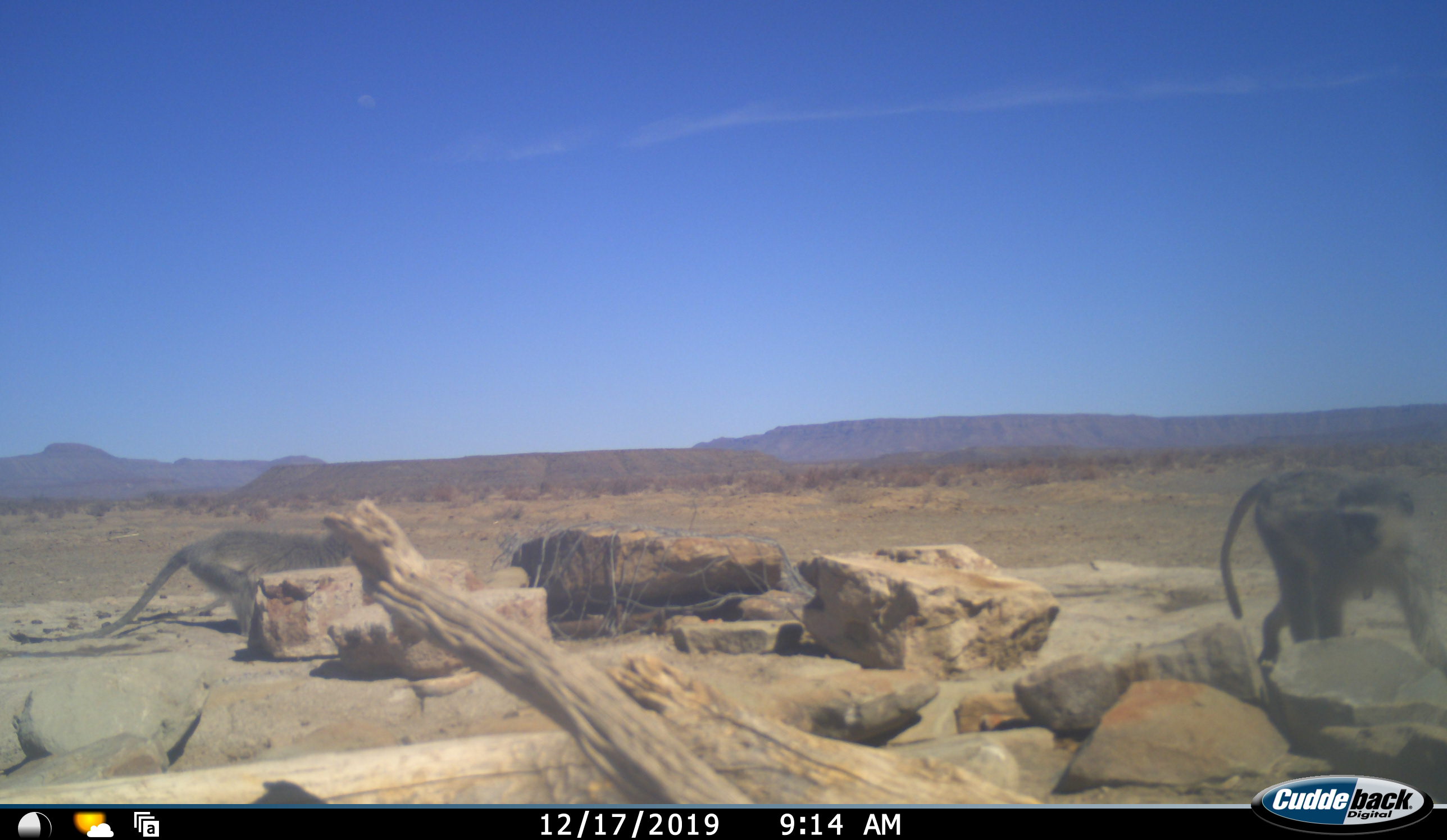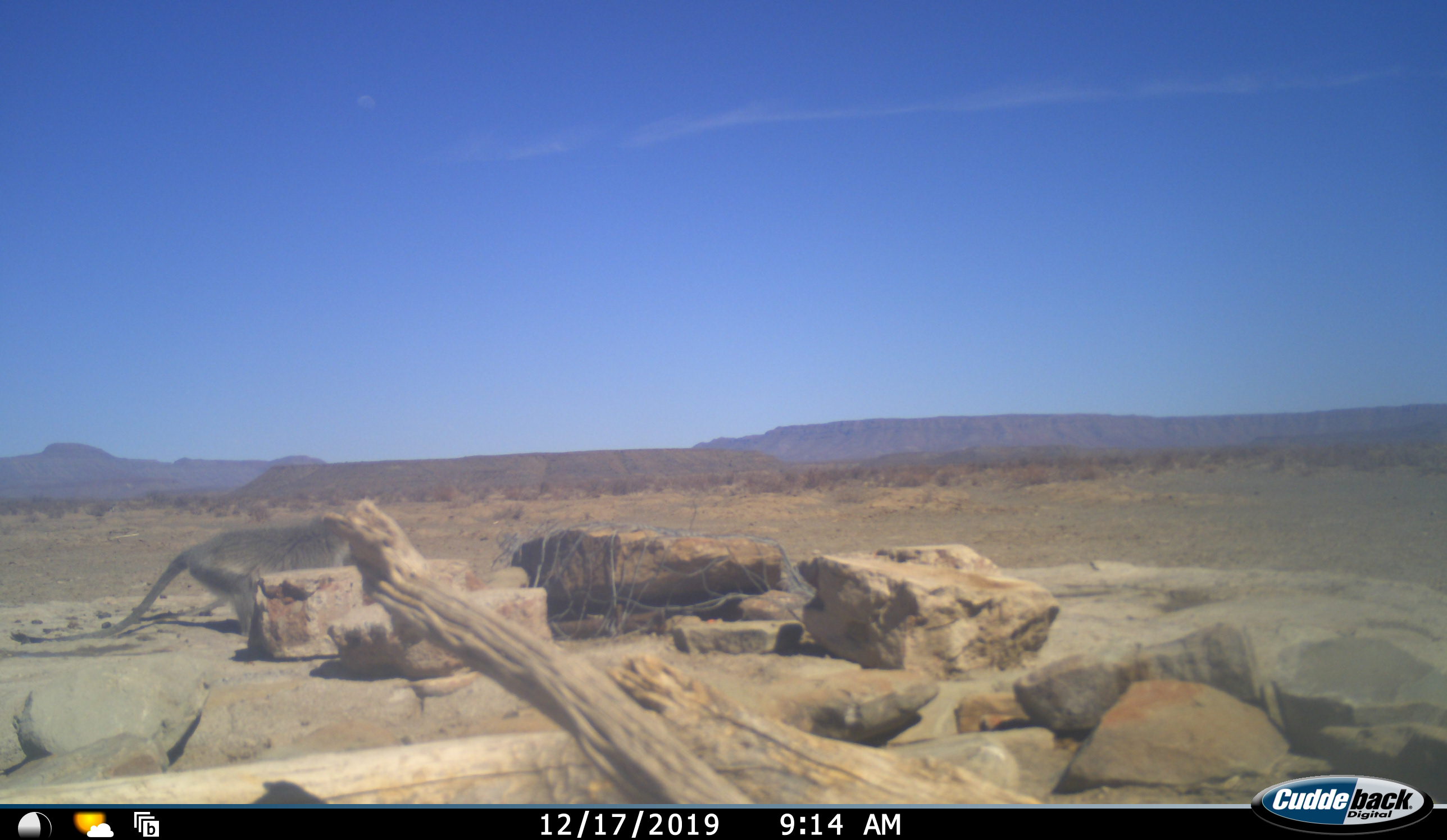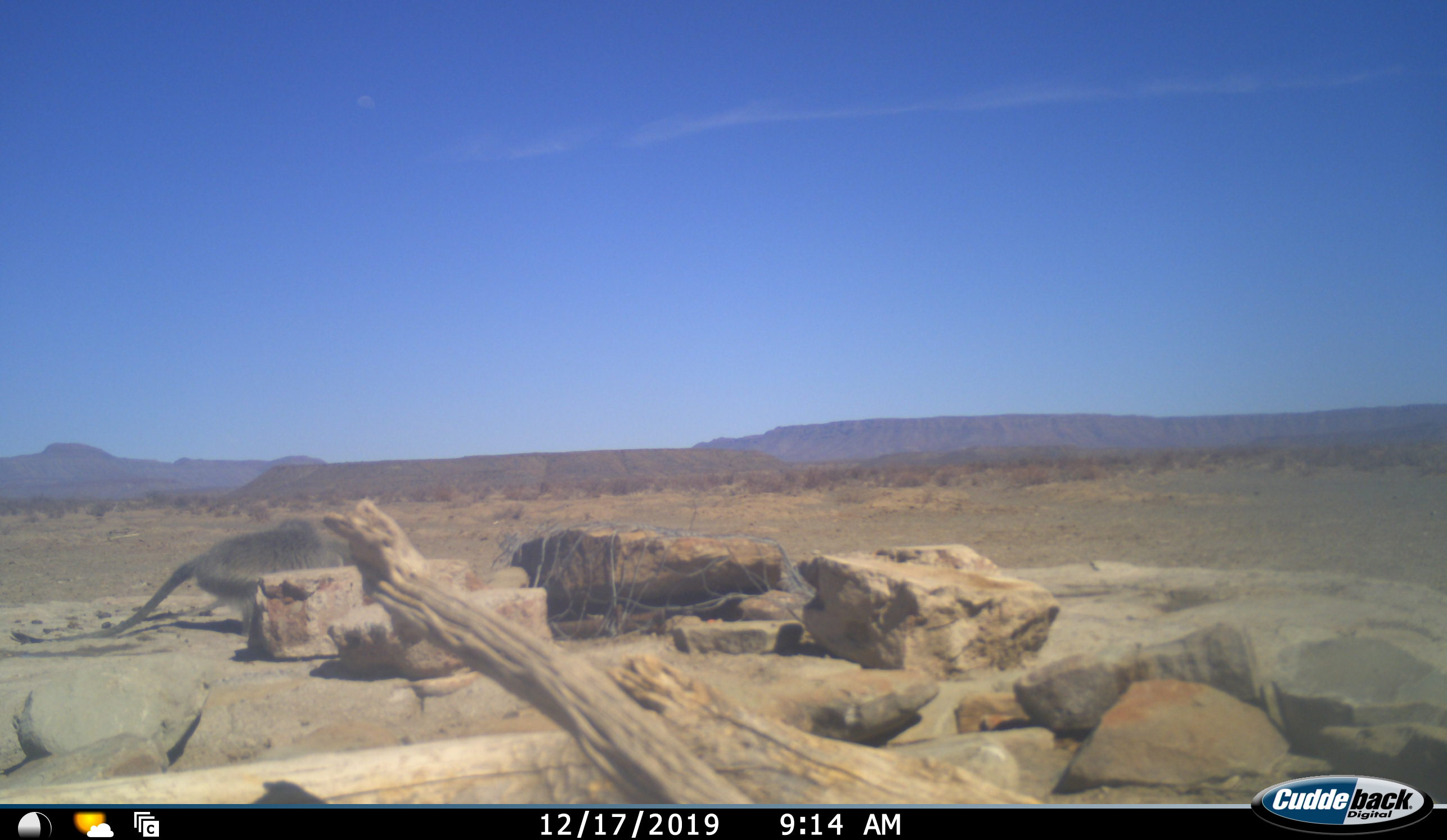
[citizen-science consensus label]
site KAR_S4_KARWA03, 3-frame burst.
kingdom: Animalia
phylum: Chordata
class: Mammalia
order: Primates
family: Cercopithecidae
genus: Chlorocebus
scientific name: Chlorocebus pygerythrus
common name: vervet monkey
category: monkeyvervet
Monkeyvervet (vervet monkey) (Chlorocebus pygerythrus), count 2. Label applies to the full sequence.